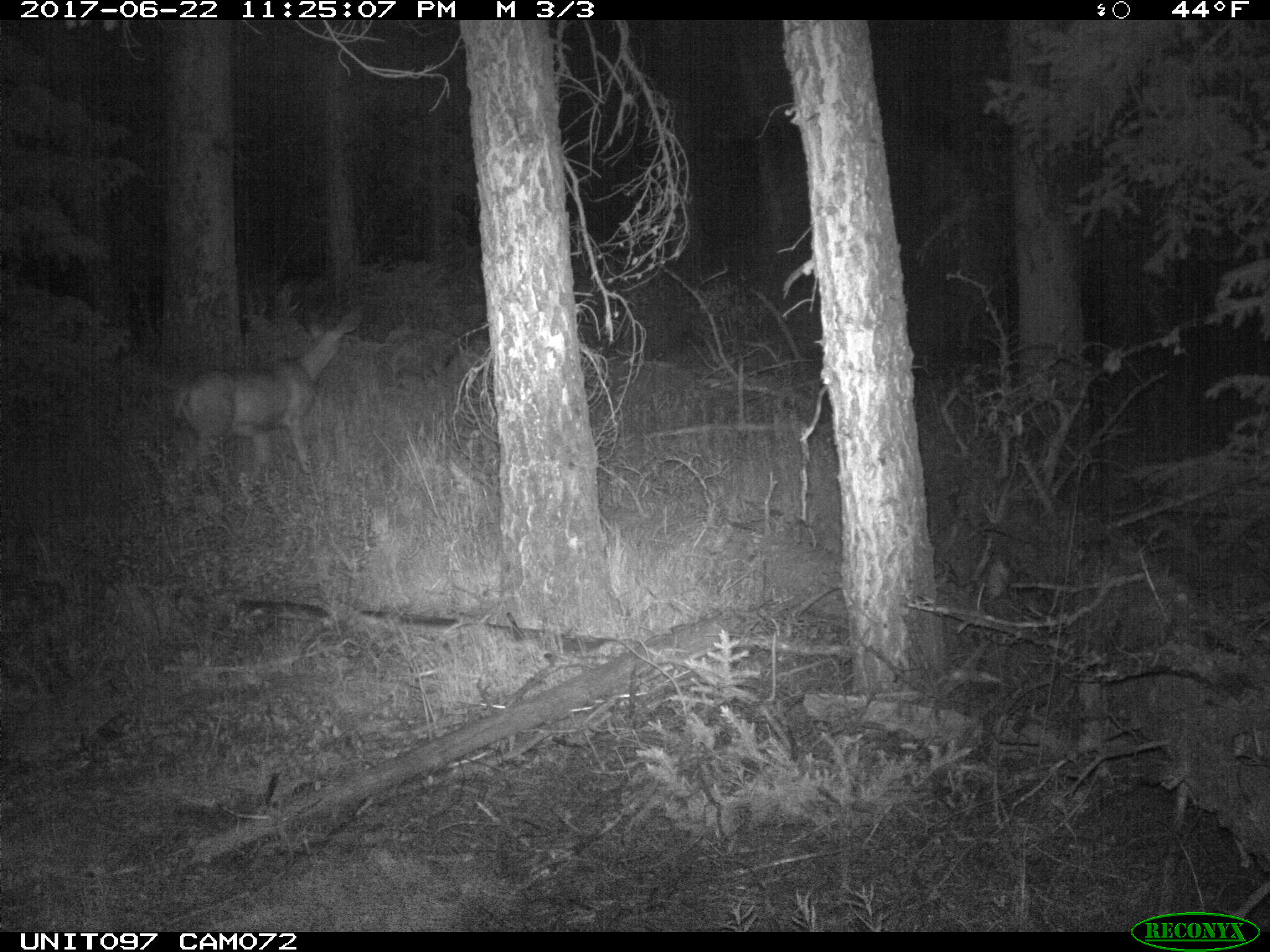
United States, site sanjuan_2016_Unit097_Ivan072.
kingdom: Animalia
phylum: Chordata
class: Mammalia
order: Artiodactyla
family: Cervidae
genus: Odocoileus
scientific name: Odocoileus hemionus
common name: mule deer